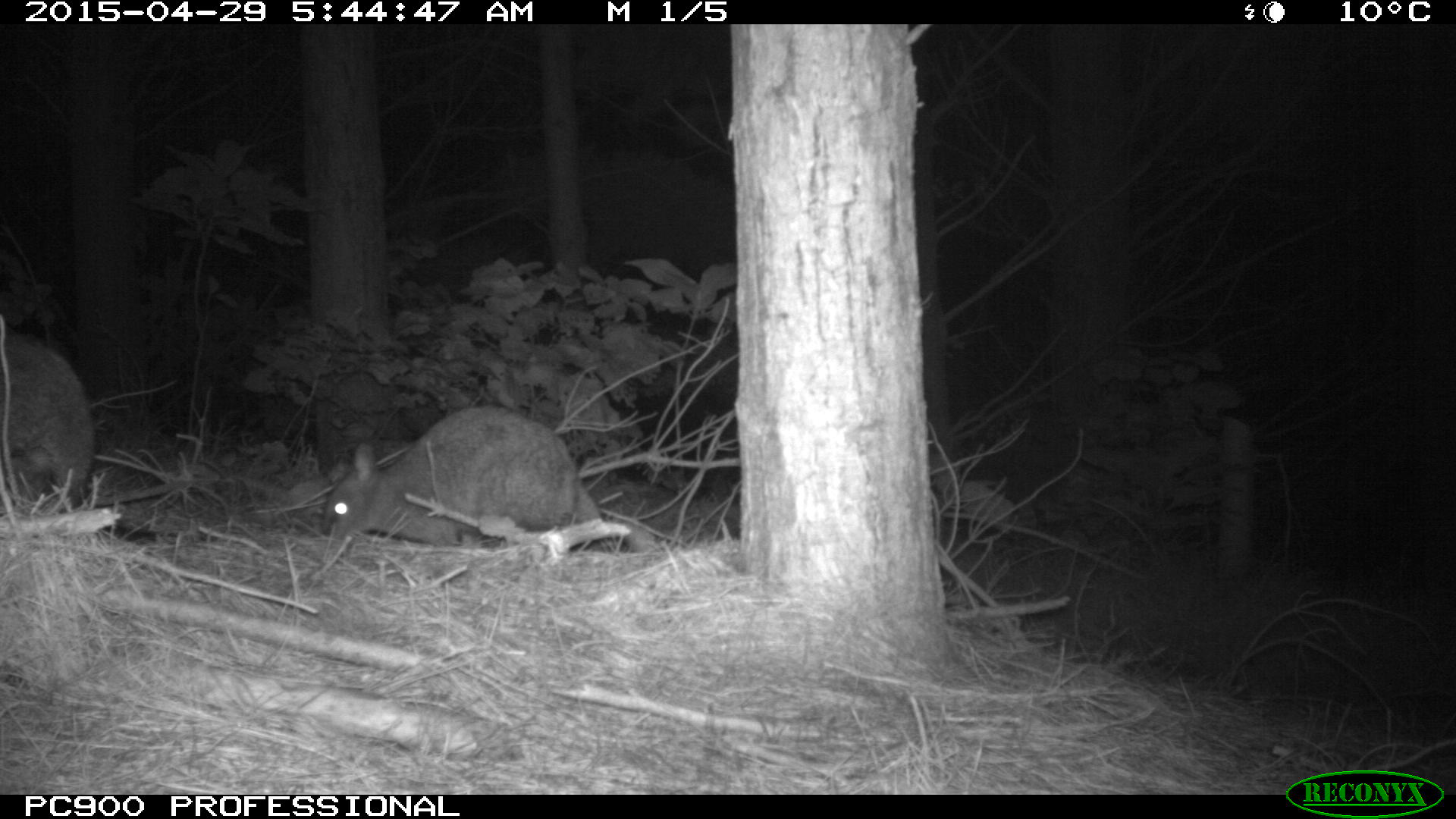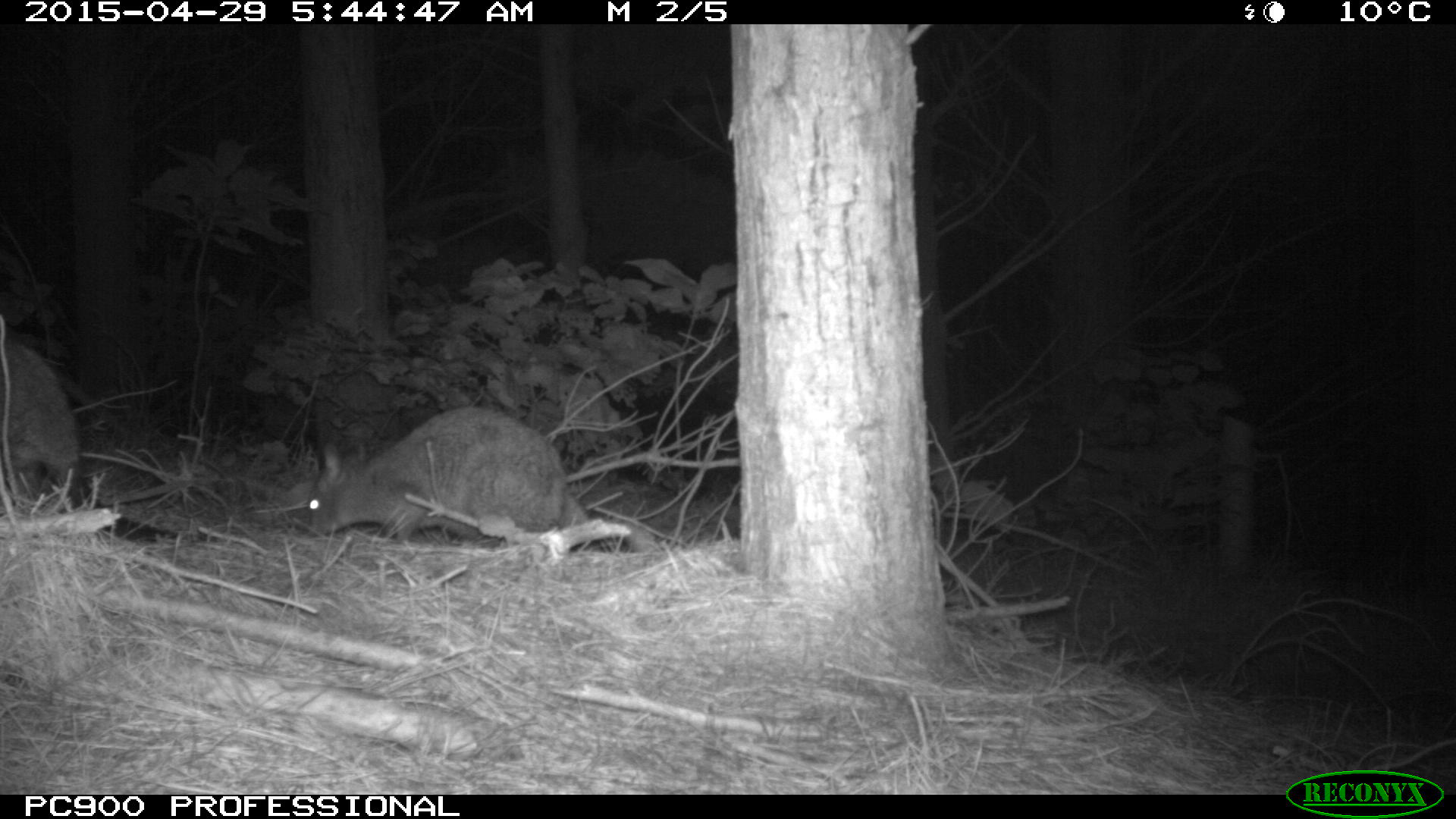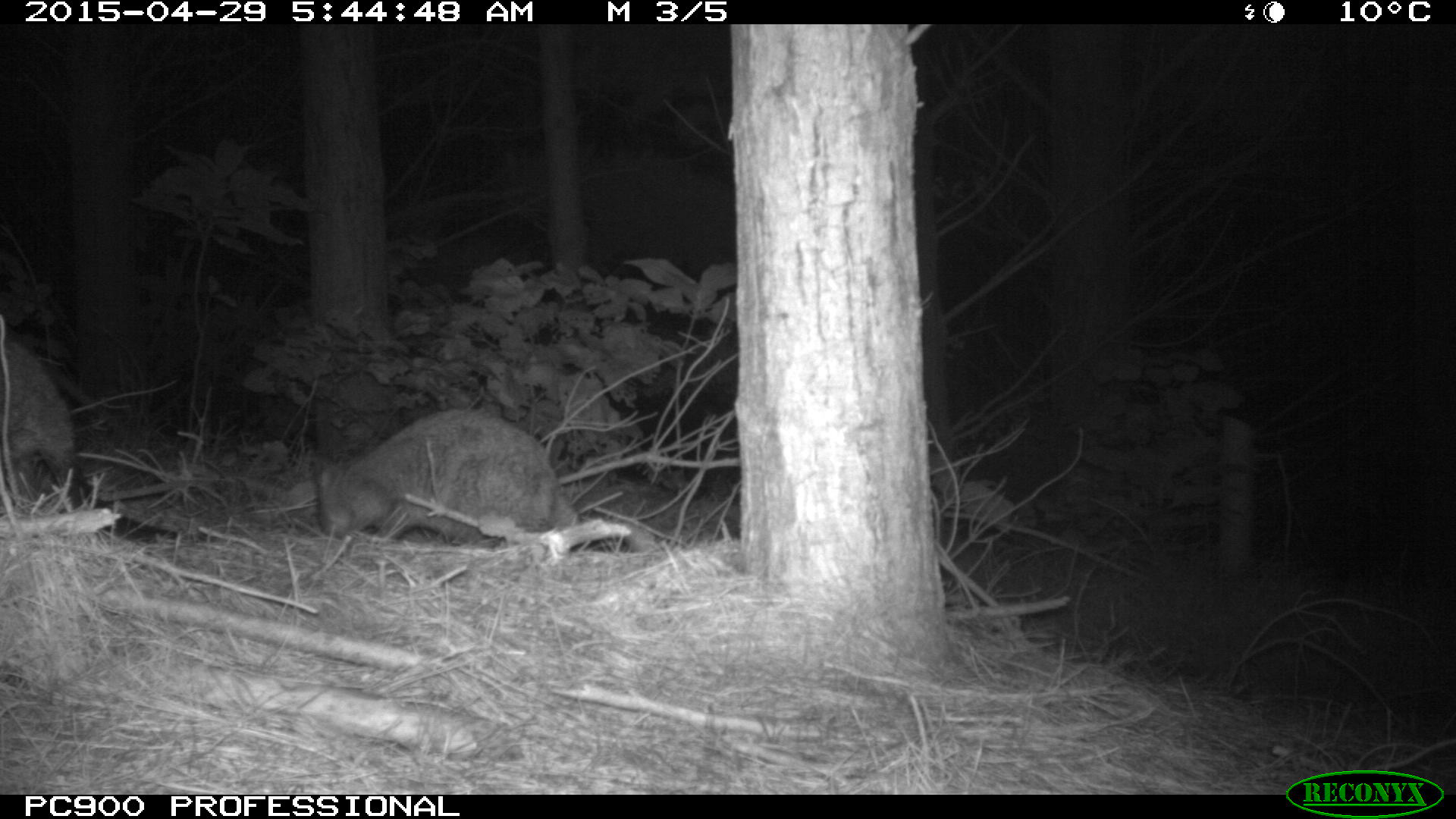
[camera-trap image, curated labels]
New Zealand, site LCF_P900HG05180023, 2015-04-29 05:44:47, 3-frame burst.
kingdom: Animalia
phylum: Chordata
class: Mammalia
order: Diprotodontia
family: Macropodidae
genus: Notamacropus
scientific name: Notamacropus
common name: wallaby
Wallaby (Notamacropus).